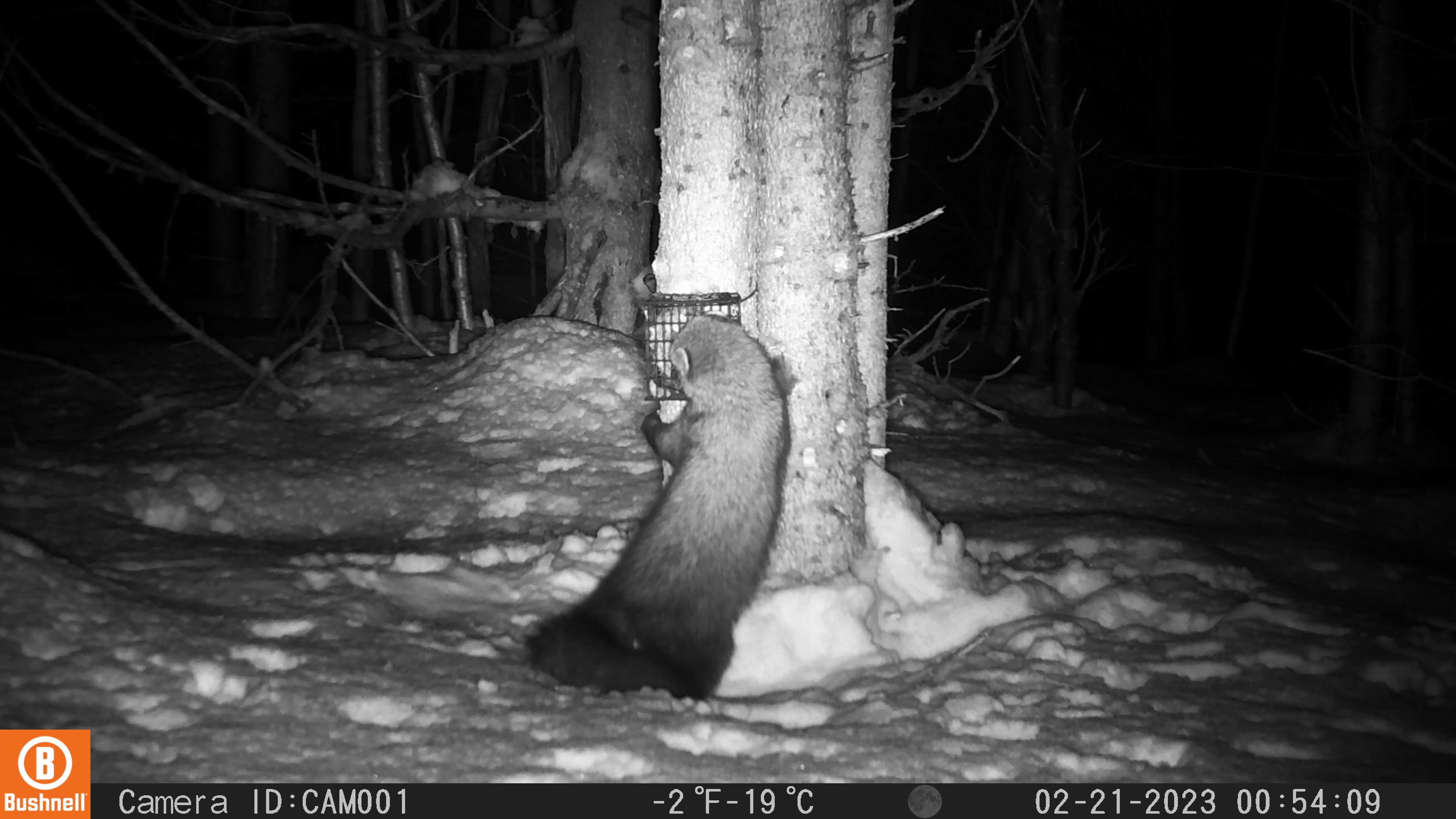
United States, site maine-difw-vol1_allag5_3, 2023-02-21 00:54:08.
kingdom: Animalia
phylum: Chordata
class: Mammalia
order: Carnivora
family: Mustelidae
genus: Pekania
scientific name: Pekania pennanti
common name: fisher